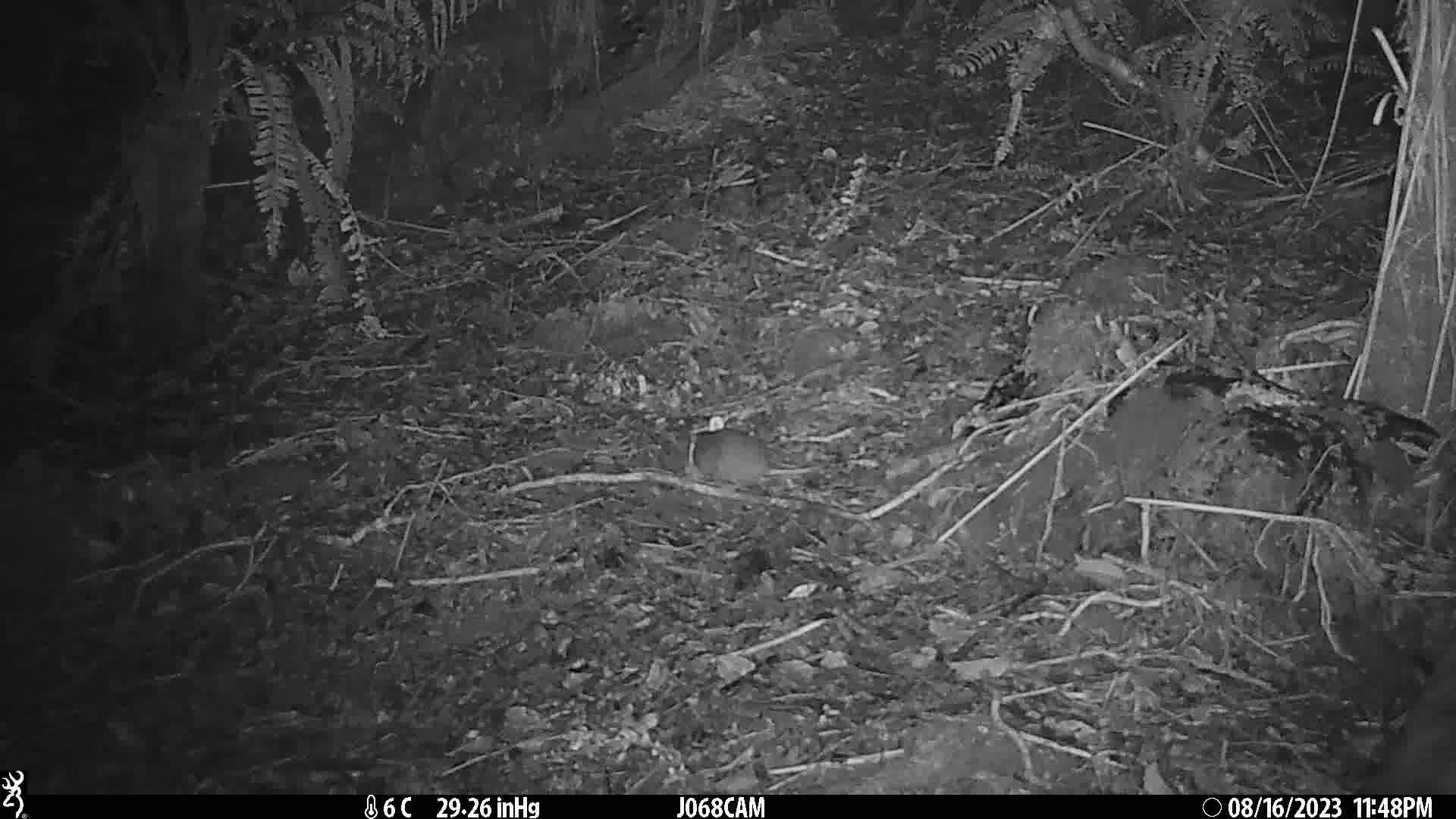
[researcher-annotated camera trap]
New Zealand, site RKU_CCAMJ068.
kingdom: Animalia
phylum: Chordata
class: Mammalia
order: Rodentia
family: Muridae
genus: Rattus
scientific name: Rattus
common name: rat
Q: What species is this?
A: Rat (Rattus).